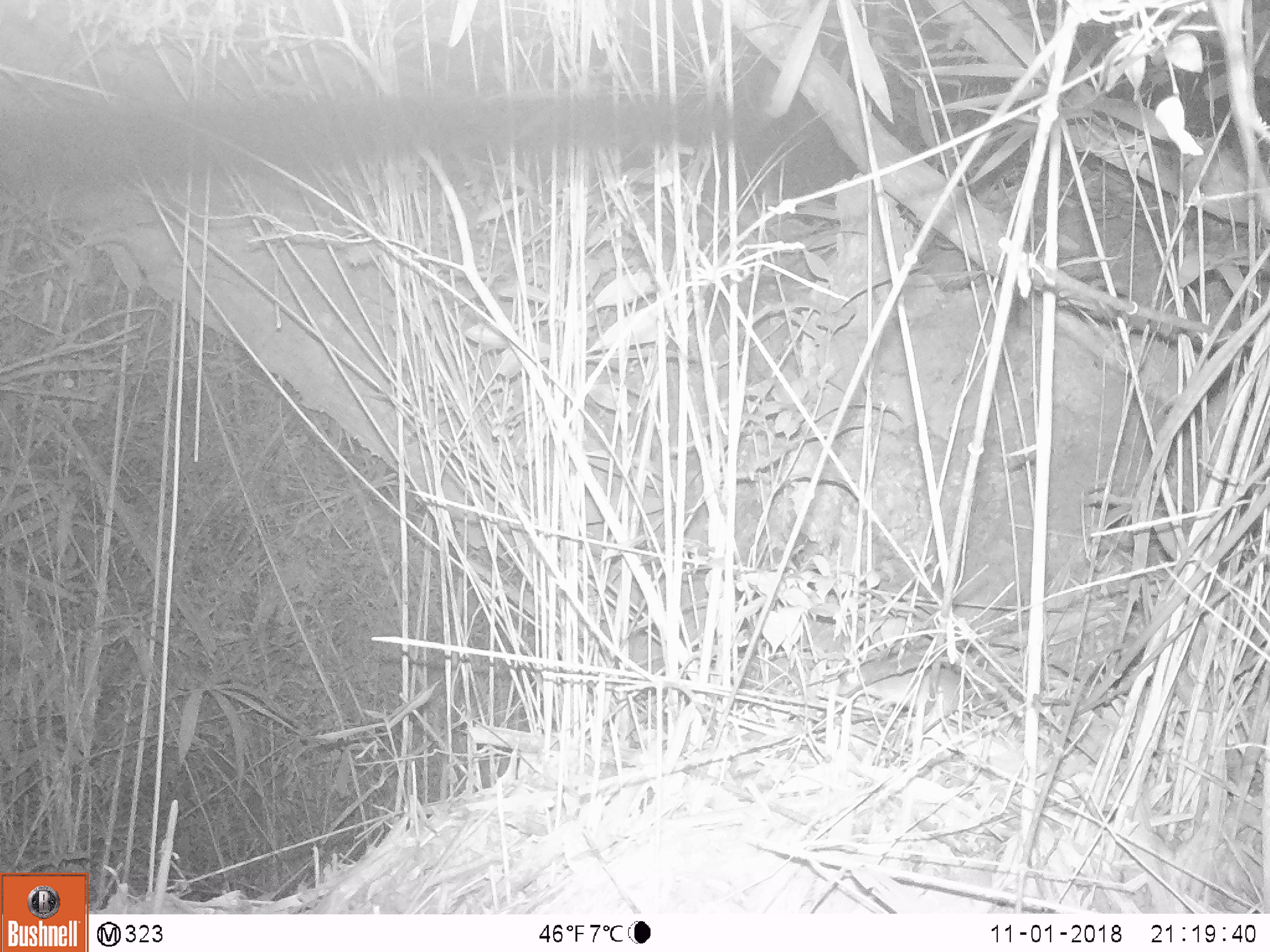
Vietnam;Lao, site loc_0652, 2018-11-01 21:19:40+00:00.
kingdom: Animalia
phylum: Chordata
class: Mammalia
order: Rodentia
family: Muridae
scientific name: Muridae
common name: old-world mice and rats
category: unidentified murid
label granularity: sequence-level